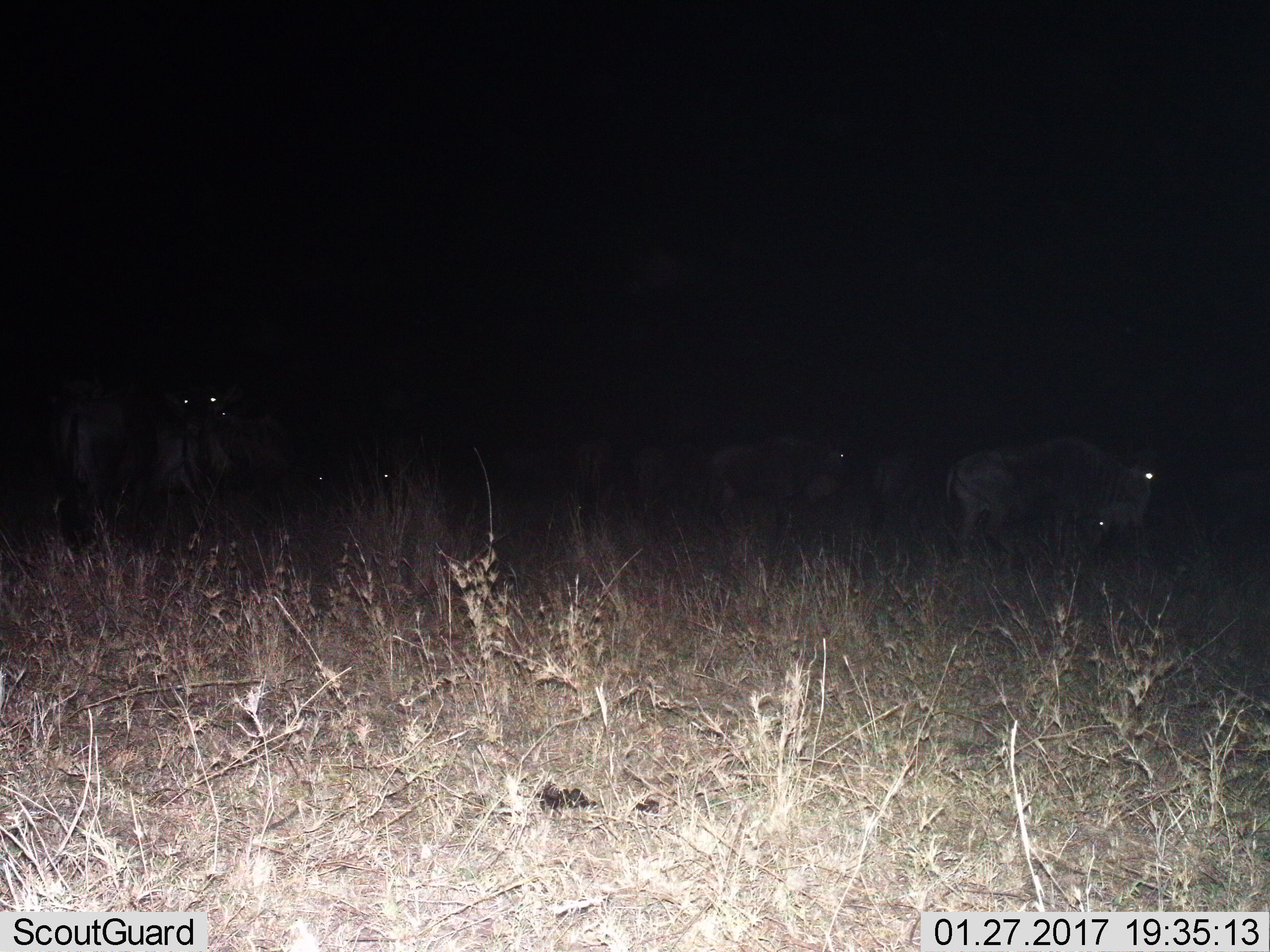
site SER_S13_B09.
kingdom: Animalia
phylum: Chordata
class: Mammalia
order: Artiodactyla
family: Bovidae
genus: Connochaetes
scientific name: Connochaetes taurinus taurinus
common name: blue wildebeest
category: wildebeestblue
Wildebeestblue (blue wildebeest) (Connochaetes taurinus taurinus), count 11-50. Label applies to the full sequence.